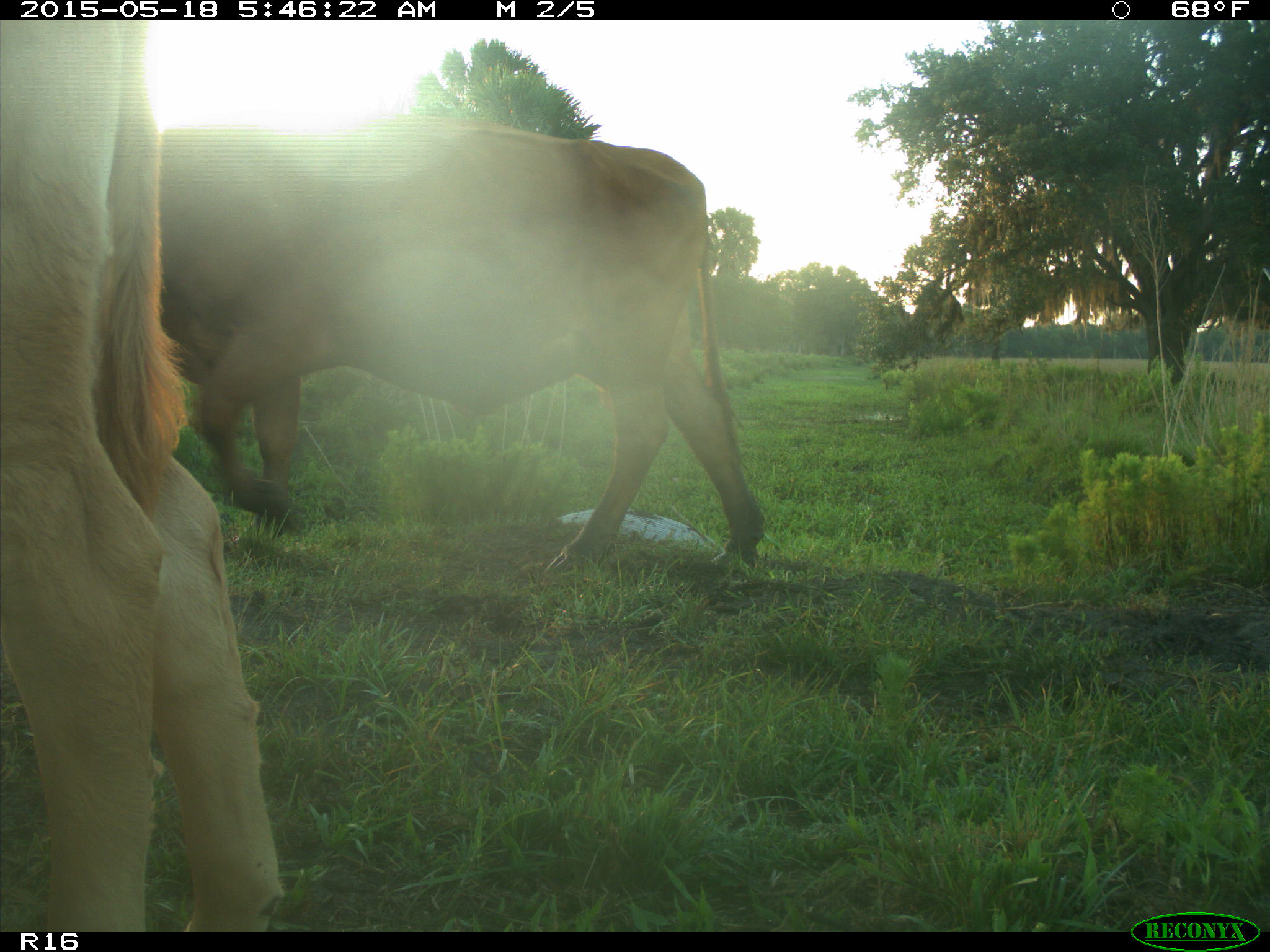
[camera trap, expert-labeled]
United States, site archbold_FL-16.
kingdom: Animalia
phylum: Chordata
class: Mammalia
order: Artiodactyla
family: Bovidae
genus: Bos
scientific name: Bos taurus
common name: domestic cow